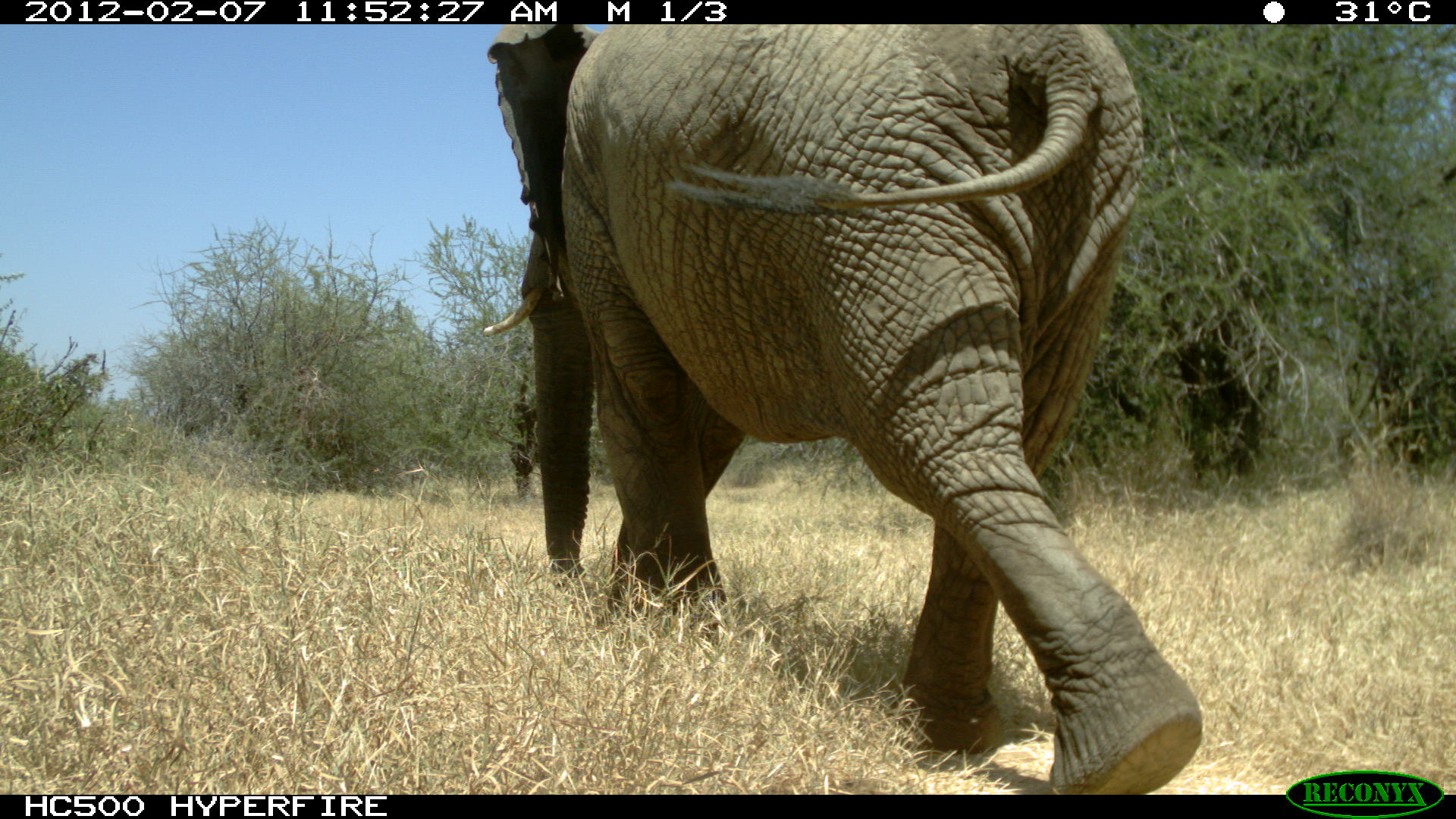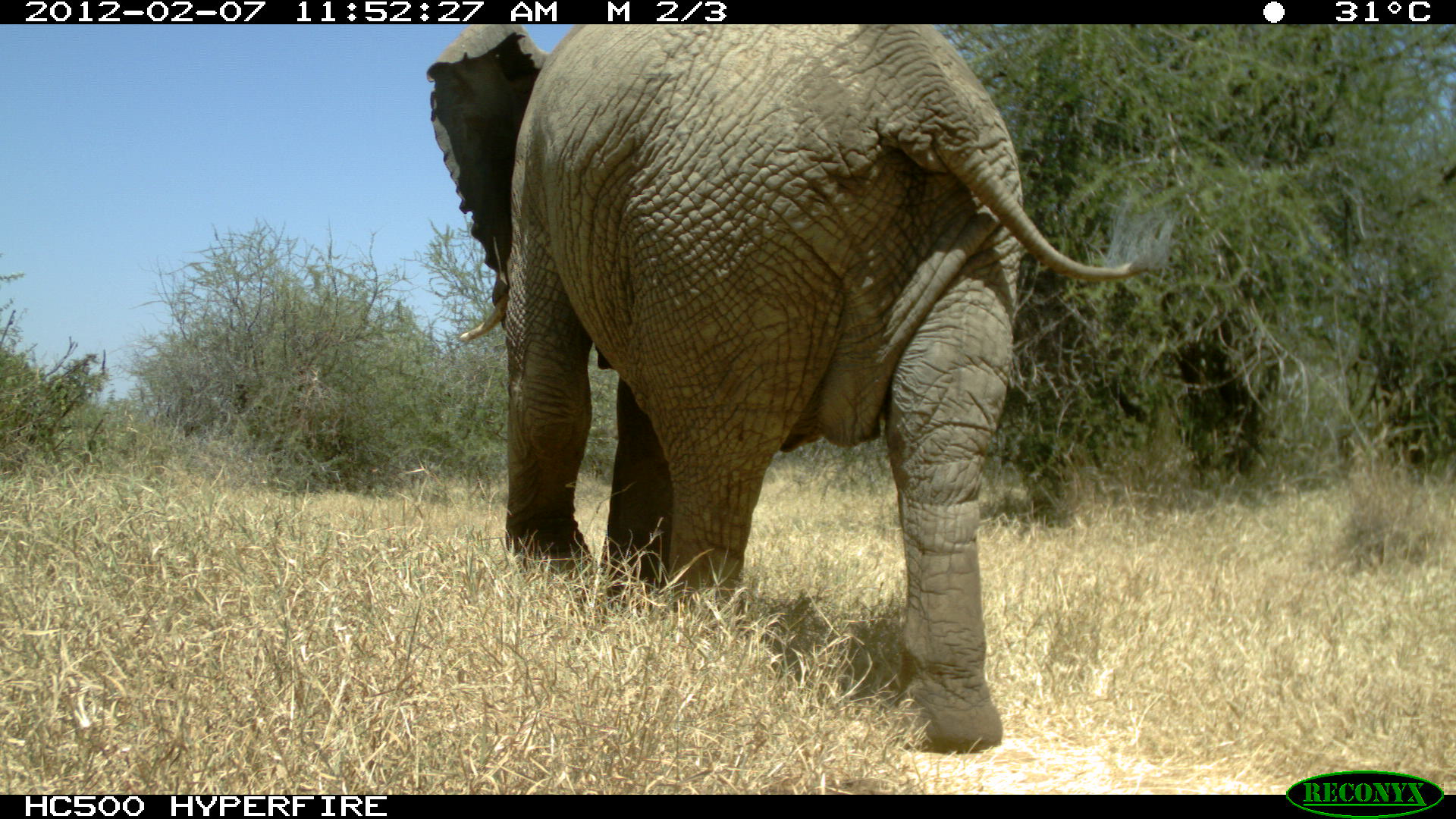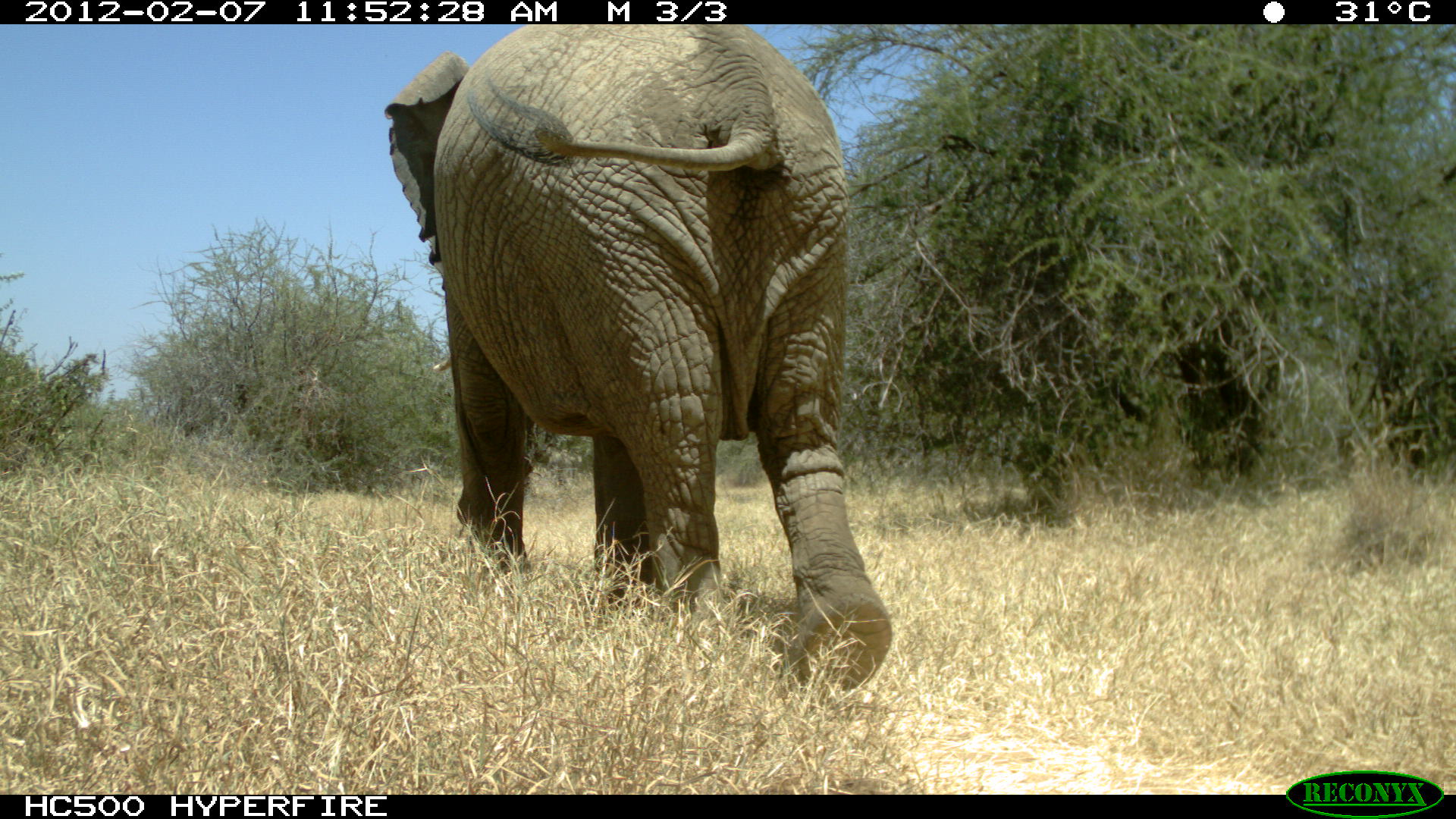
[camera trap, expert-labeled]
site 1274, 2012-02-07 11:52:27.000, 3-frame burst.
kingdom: Animalia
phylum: Chordata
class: Mammalia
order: Proboscidea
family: Elephantidae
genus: Loxodonta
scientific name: Loxodonta africana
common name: african bush elephant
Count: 2.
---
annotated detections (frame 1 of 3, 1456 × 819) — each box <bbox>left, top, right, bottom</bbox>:
loxodonta africana: <bbox>481, 25, 1207, 794</bbox>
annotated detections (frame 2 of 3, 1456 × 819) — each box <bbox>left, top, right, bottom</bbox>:
loxodonta africana: <bbox>424, 23, 1179, 754</bbox>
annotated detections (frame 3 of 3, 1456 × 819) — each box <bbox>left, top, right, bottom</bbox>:
loxodonta africana: <bbox>372, 23, 899, 686</bbox>